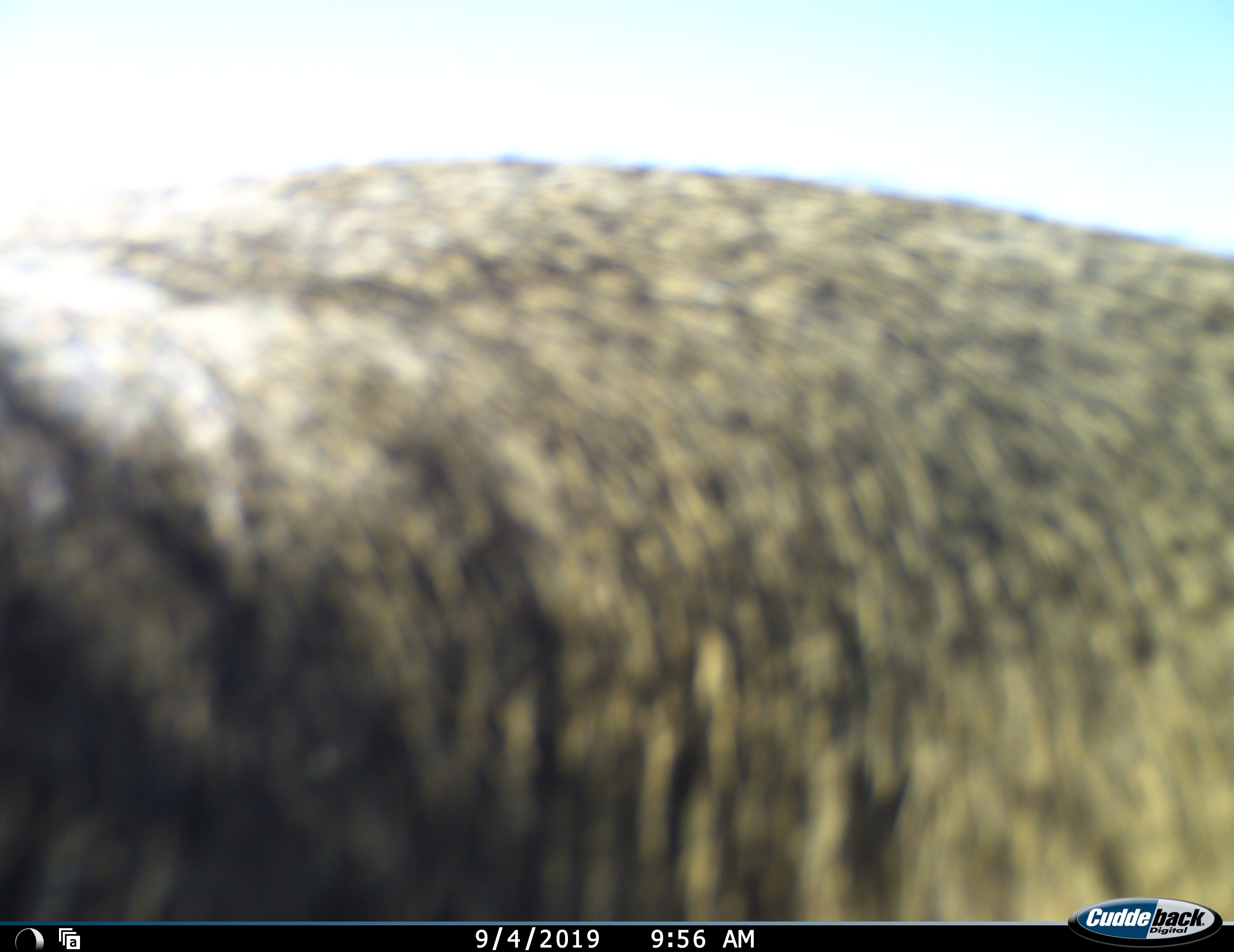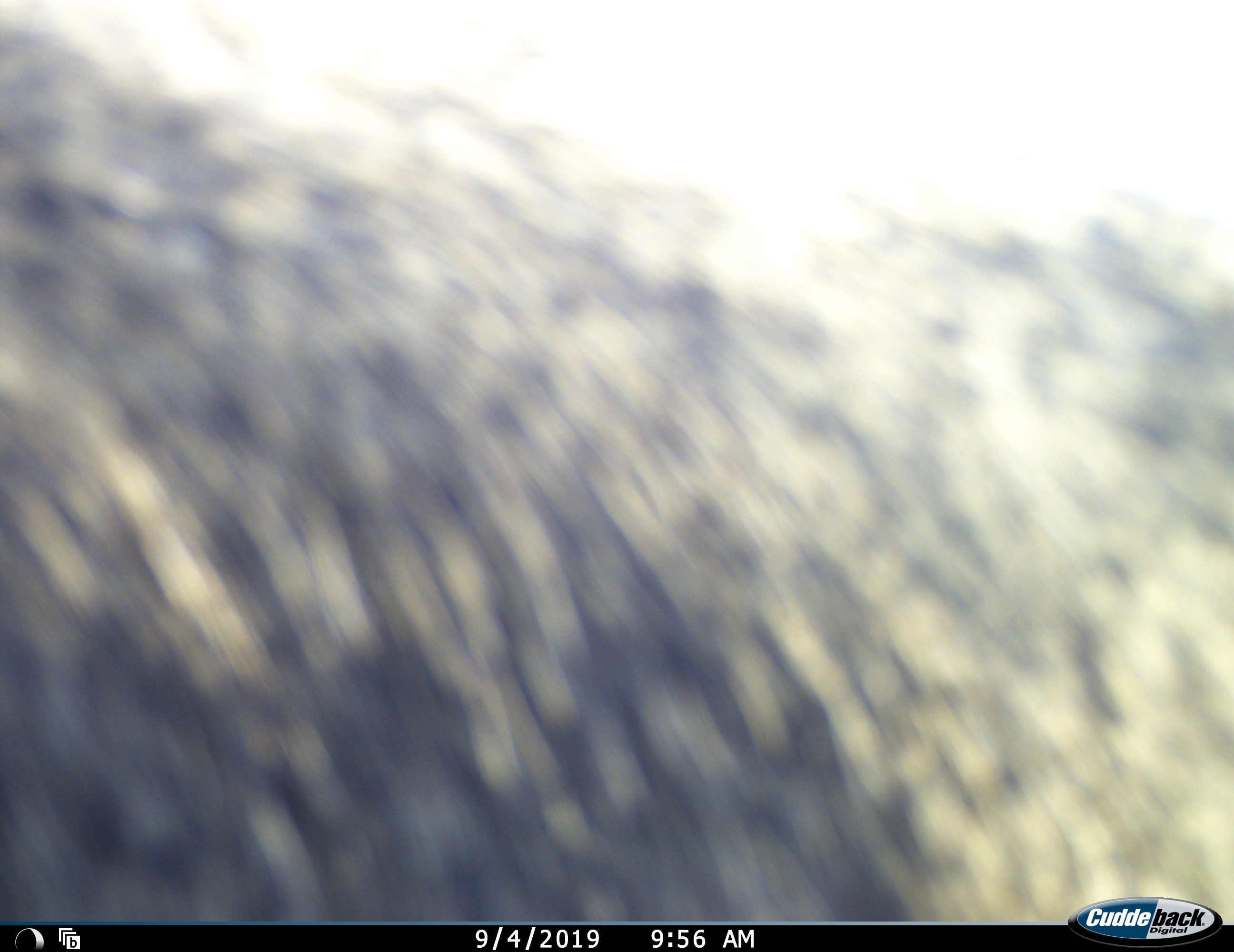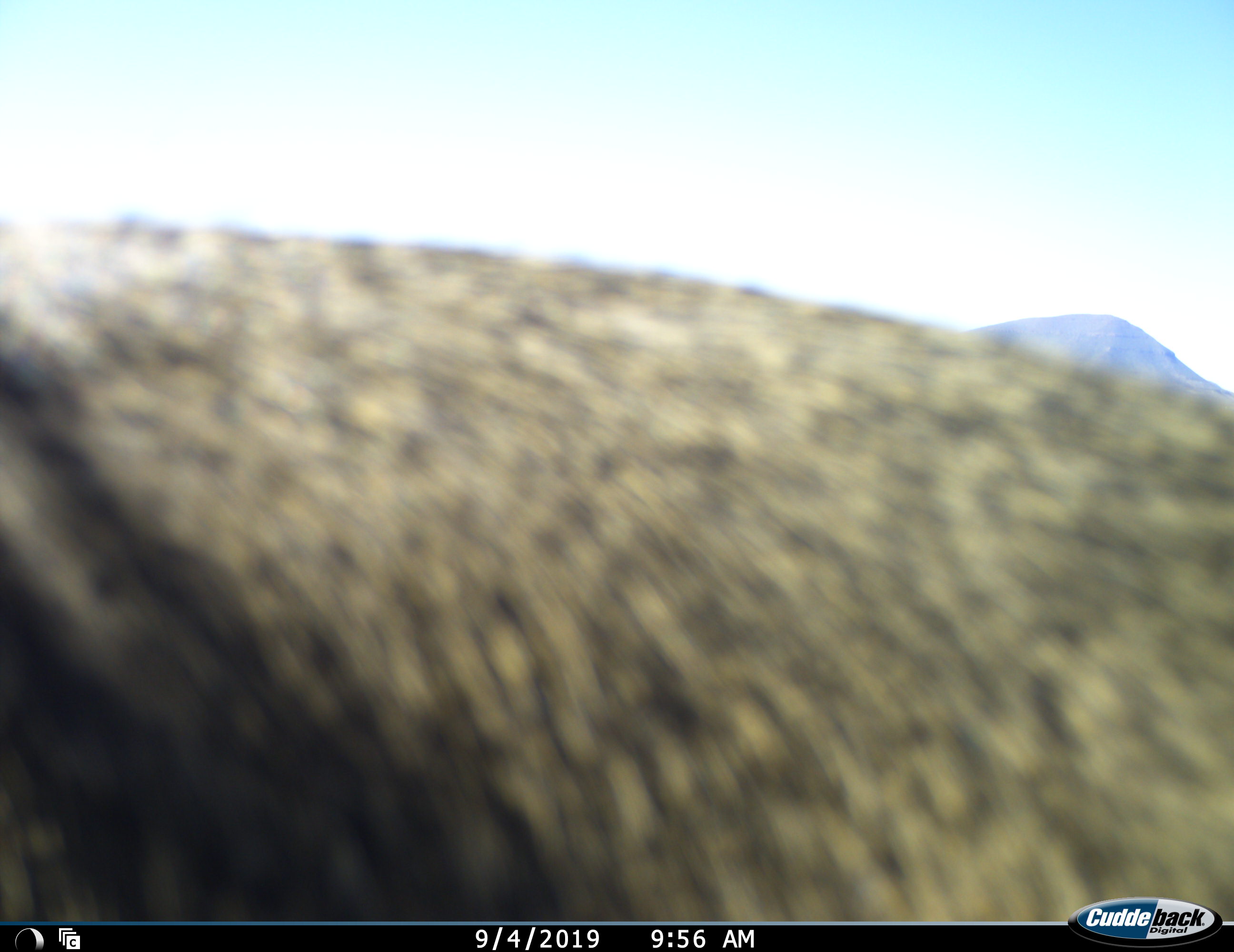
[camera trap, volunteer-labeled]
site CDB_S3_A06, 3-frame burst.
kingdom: Animalia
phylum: Chordata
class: Aves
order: Struthioniformes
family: Struthionidae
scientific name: Struthionidae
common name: ostrich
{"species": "ostrich (Struthionidae)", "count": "1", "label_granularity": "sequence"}